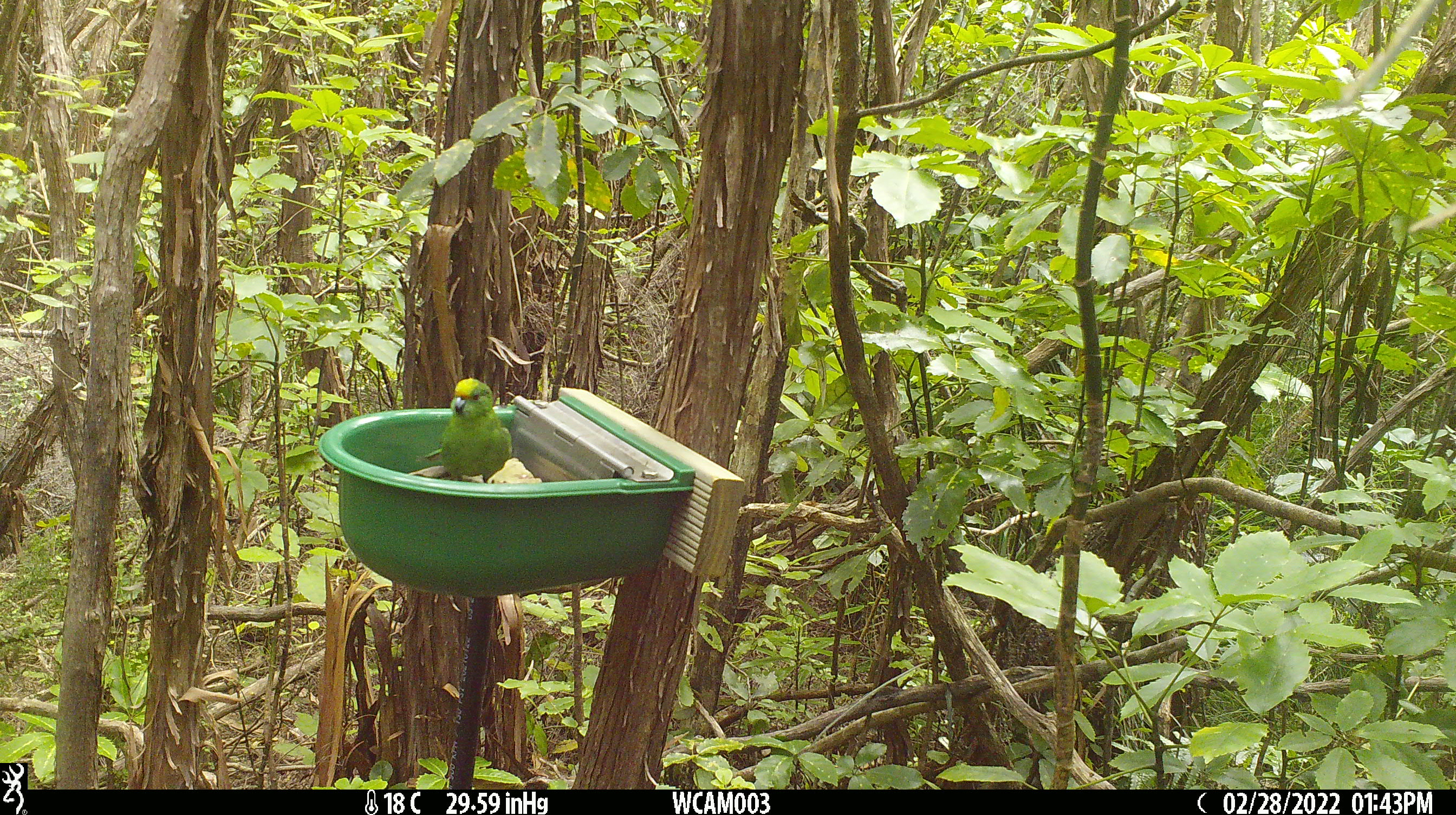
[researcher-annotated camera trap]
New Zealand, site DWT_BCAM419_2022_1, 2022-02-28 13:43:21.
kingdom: Animalia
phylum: Chordata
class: Aves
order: Psittaciformes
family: Psittaculidae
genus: Cyanoramphus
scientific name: Cyanoramphus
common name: parakeet